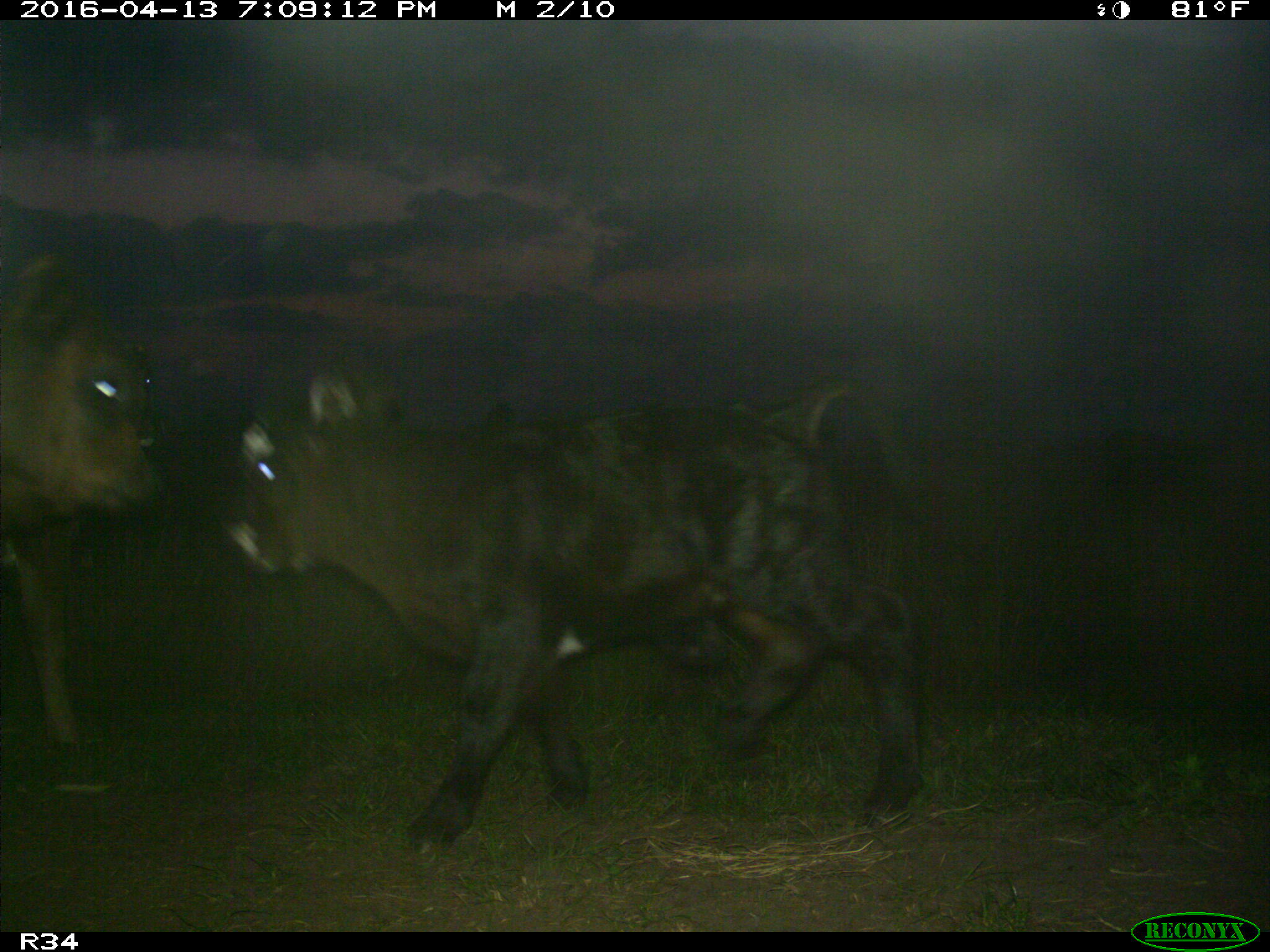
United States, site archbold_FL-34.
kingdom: Animalia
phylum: Chordata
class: Mammalia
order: Artiodactyla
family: Bovidae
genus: Bos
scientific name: Bos taurus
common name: domestic cow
Bos taurus (domestic cow).